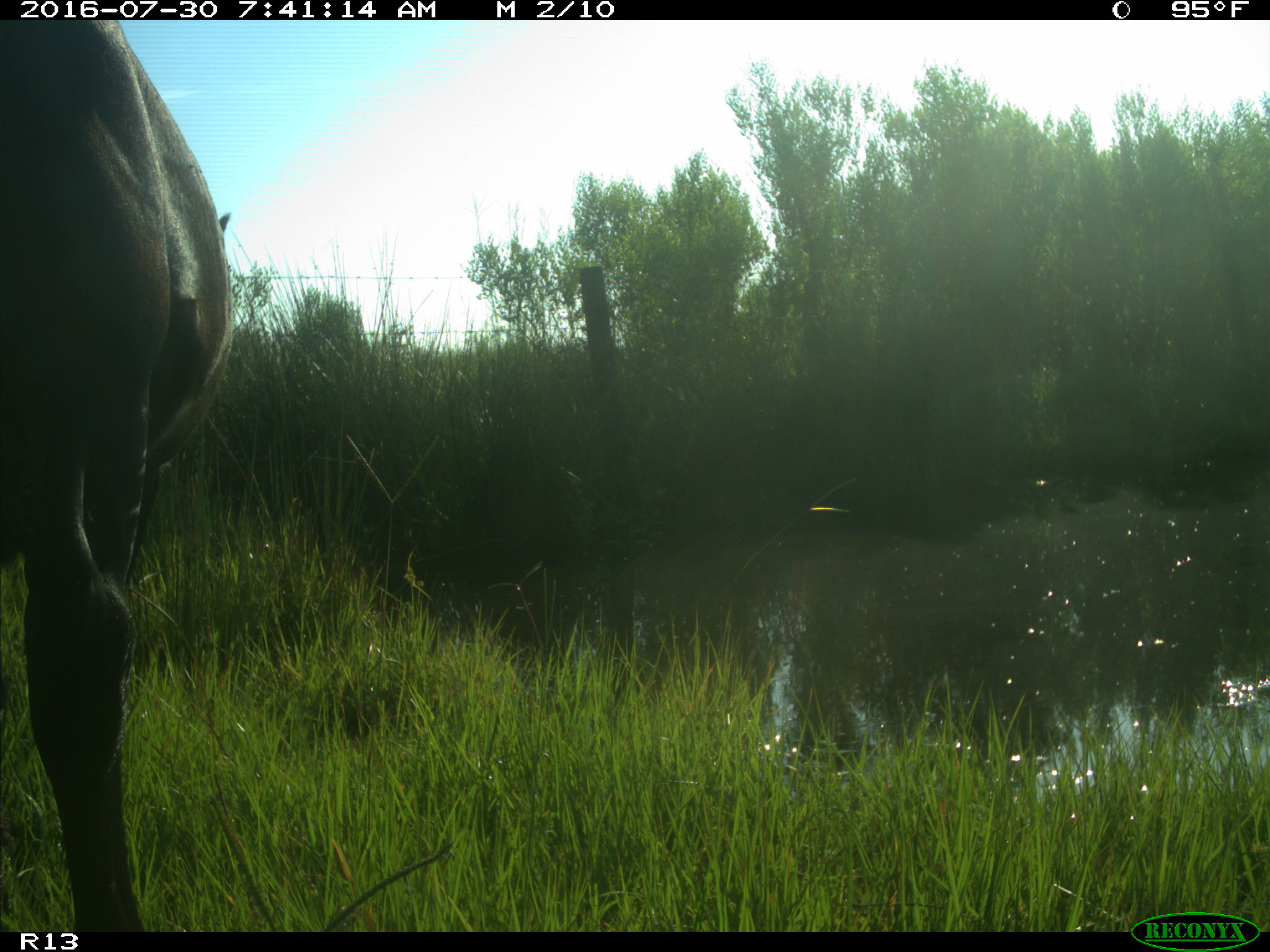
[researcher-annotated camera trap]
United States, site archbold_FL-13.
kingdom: Animalia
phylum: Chordata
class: Mammalia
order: Artiodactyla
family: Bovidae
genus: Bos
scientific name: Bos taurus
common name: domestic cow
Bos taurus (domestic cow).